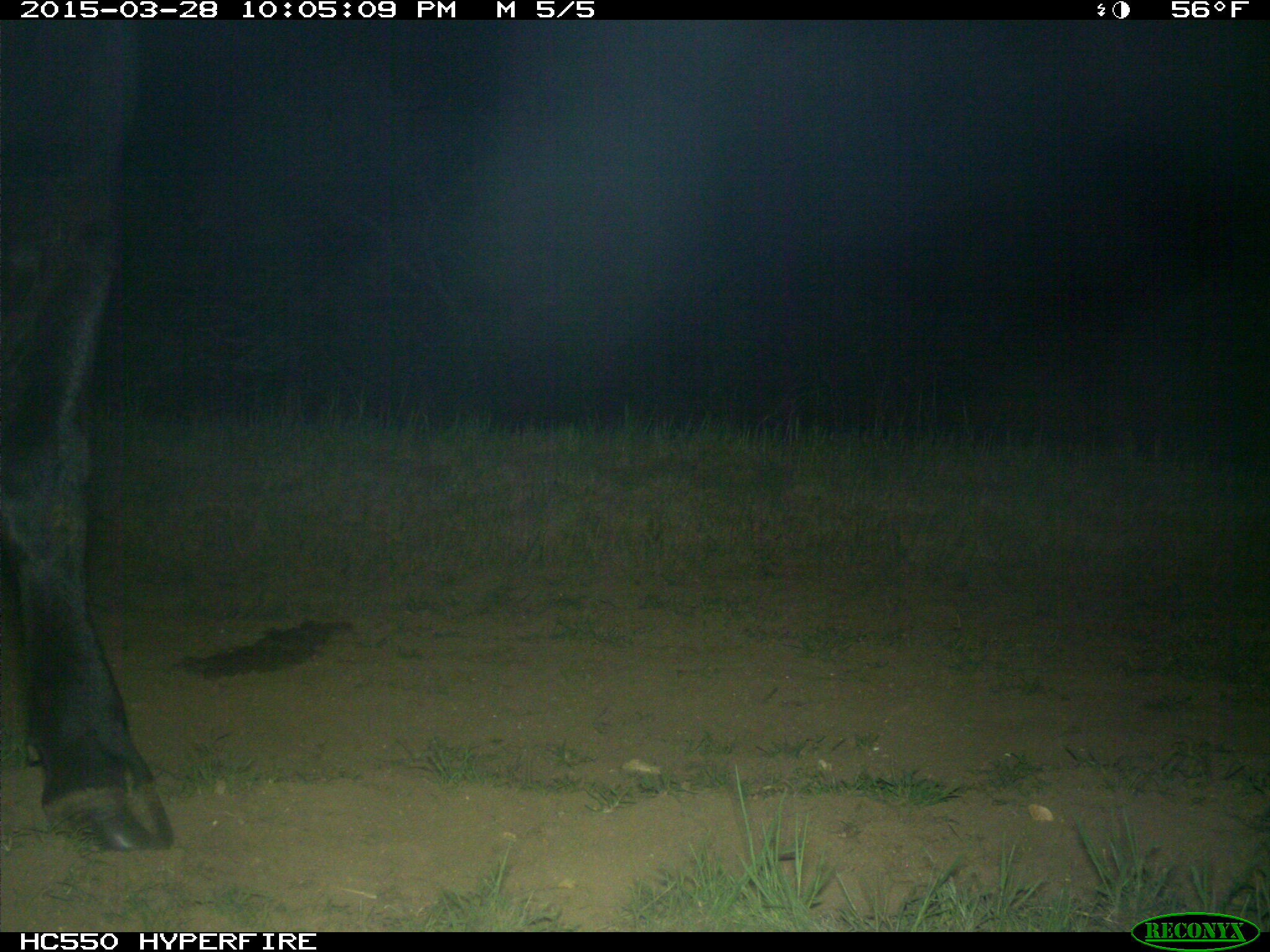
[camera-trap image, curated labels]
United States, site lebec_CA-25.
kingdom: Animalia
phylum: Chordata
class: Mammalia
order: Artiodactyla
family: Bovidae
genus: Bos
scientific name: Bos taurus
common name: domestic cow